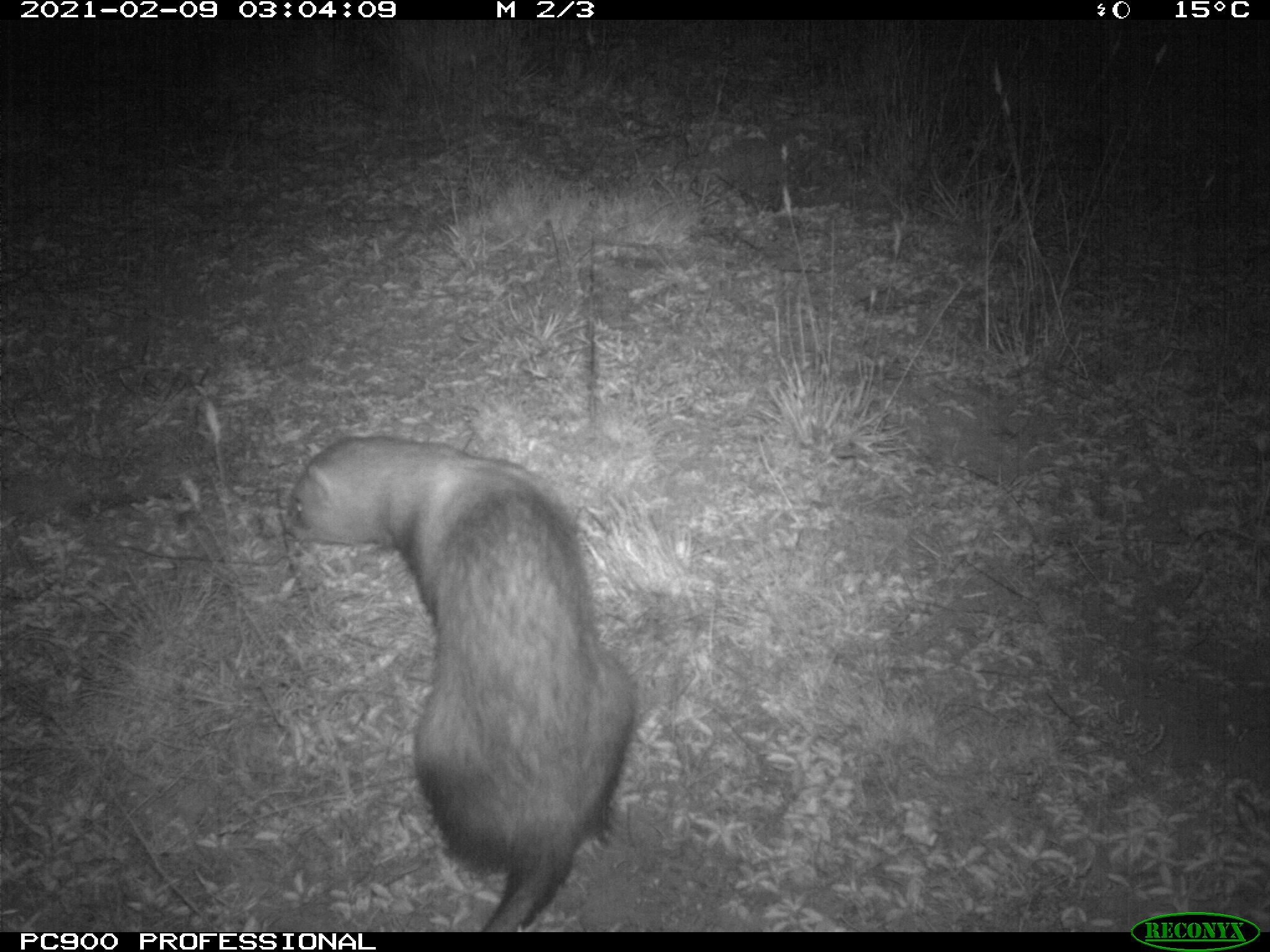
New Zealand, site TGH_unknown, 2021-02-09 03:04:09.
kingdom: Animalia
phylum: Chordata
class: Mammalia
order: Carnivora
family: Mustelidae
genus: Mustela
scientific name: Mustela furo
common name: ferret